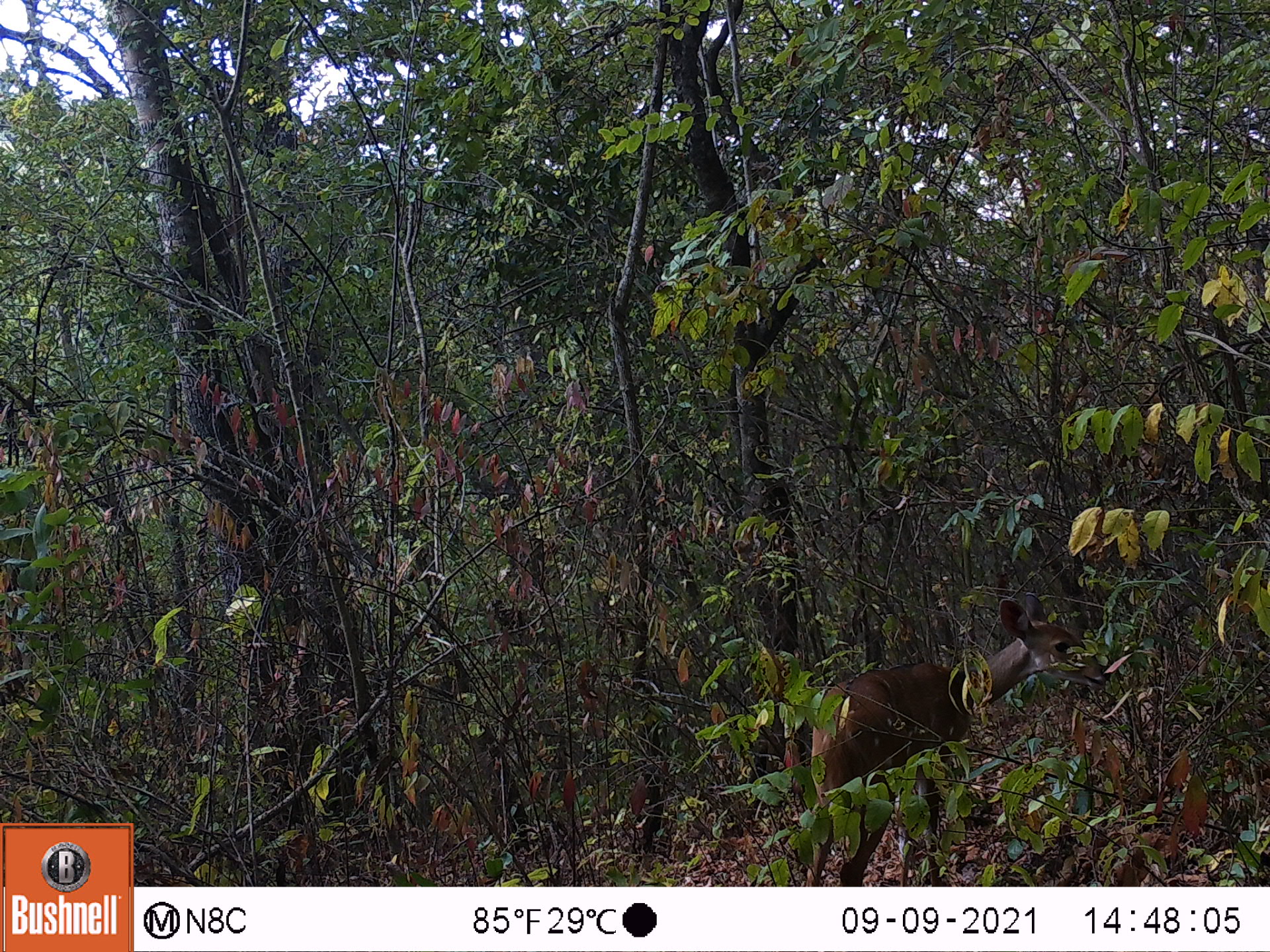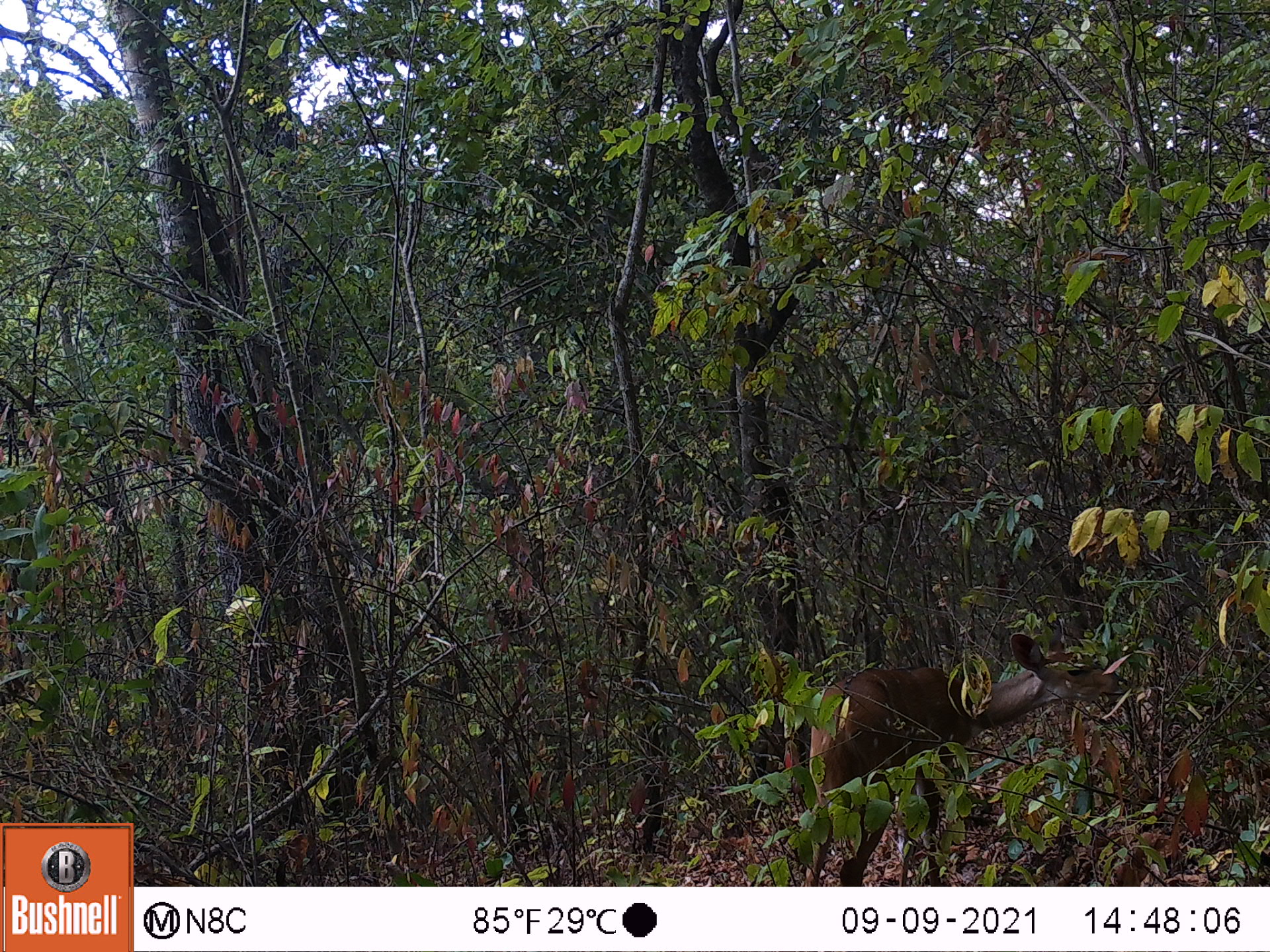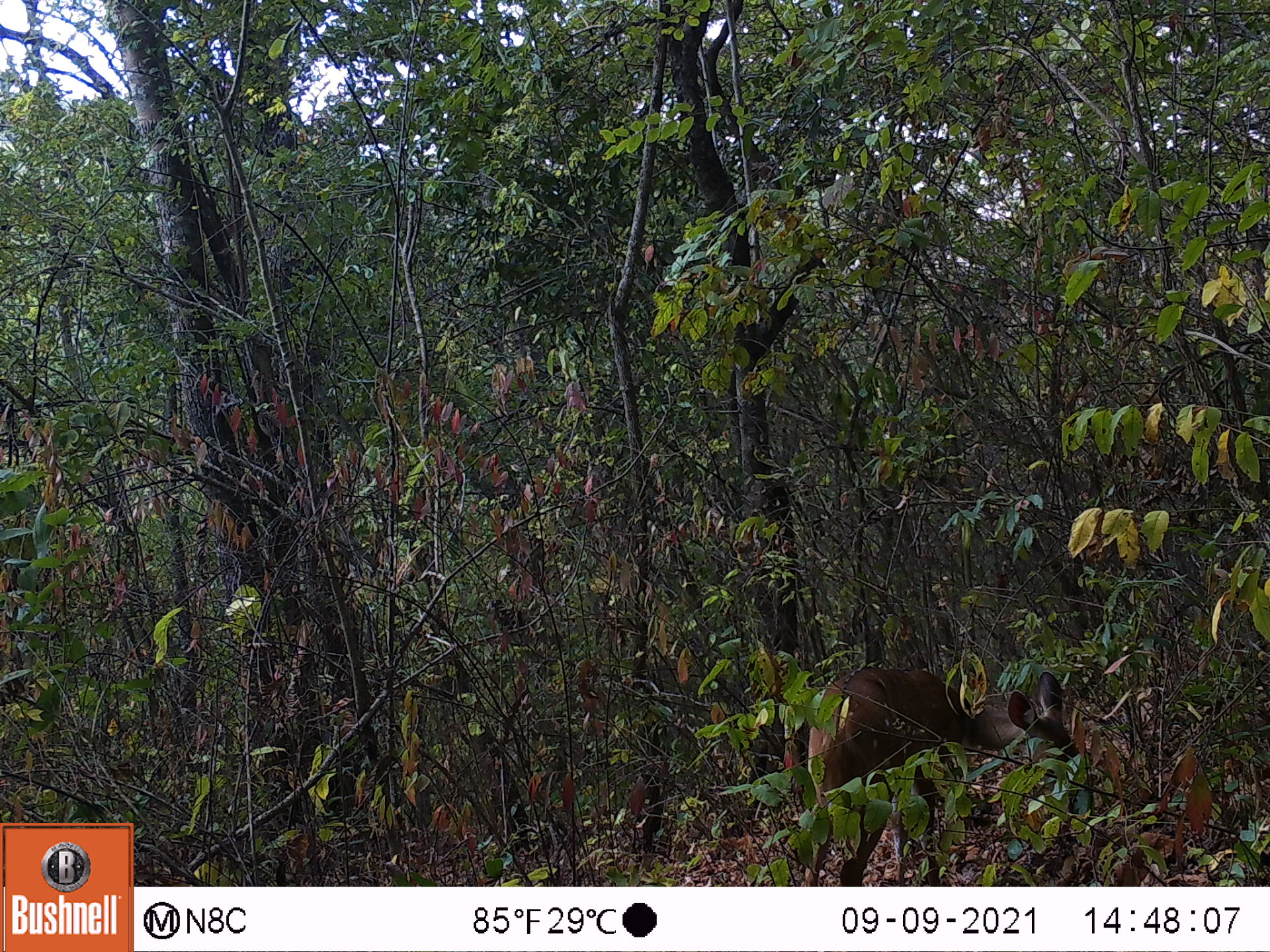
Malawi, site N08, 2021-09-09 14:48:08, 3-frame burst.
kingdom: Animalia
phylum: Chordata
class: Mammalia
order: Artiodactyla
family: Bovidae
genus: Tragelaphus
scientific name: Tragelaphus sylvaticus sylvaticus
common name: cape bushbuck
Cape bushbuck (Tragelaphus sylvaticus sylvaticus), count 1.